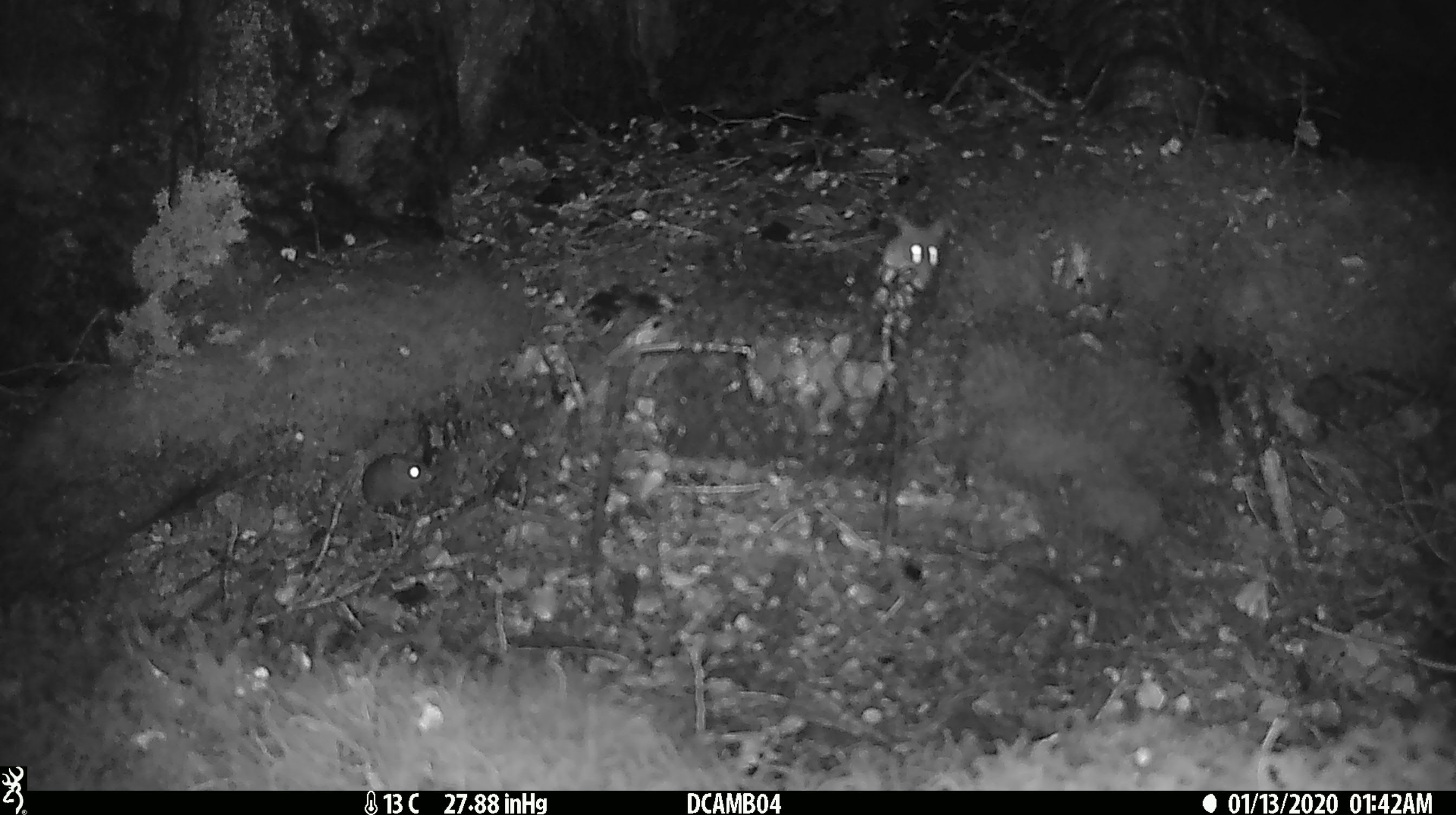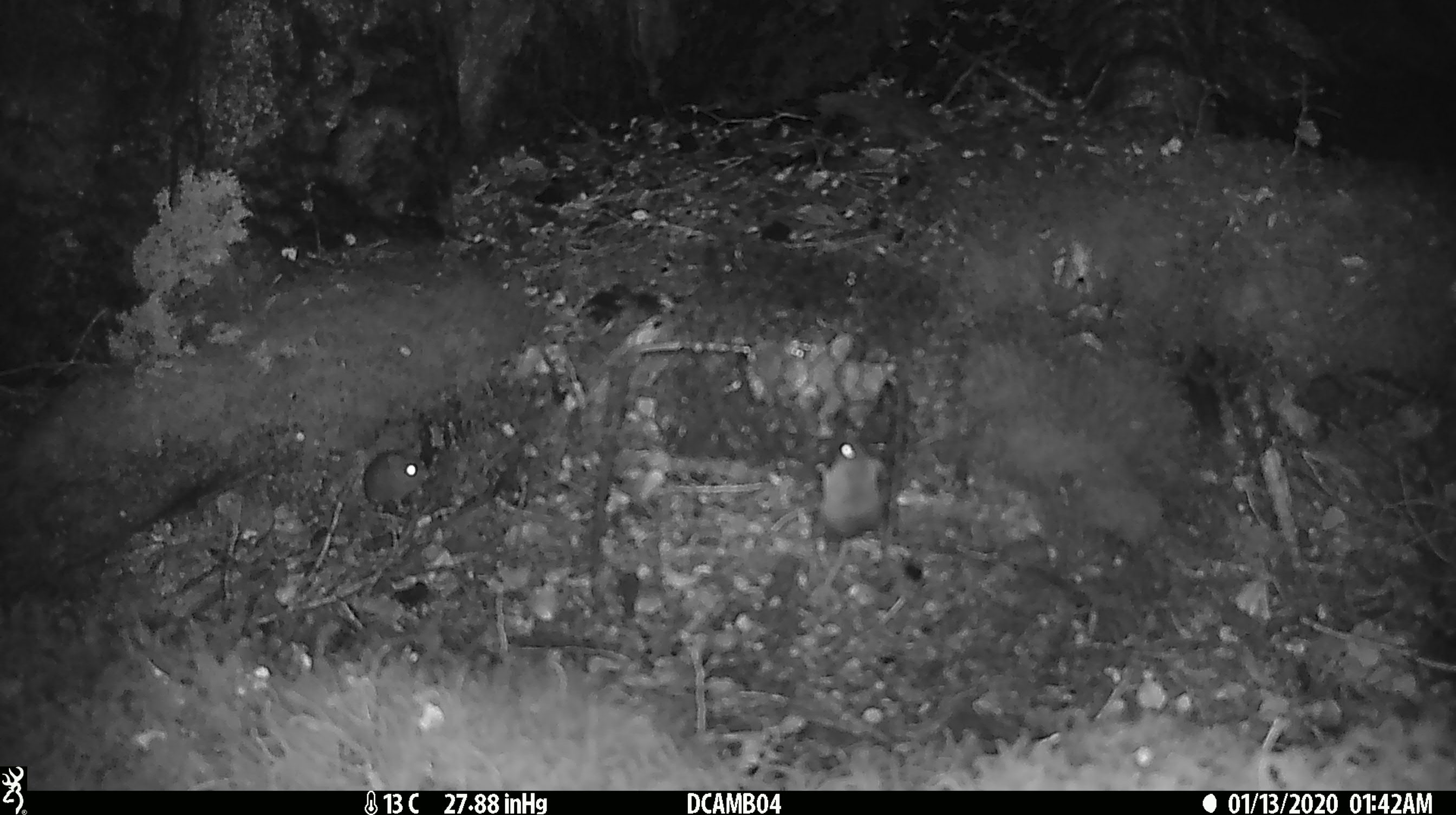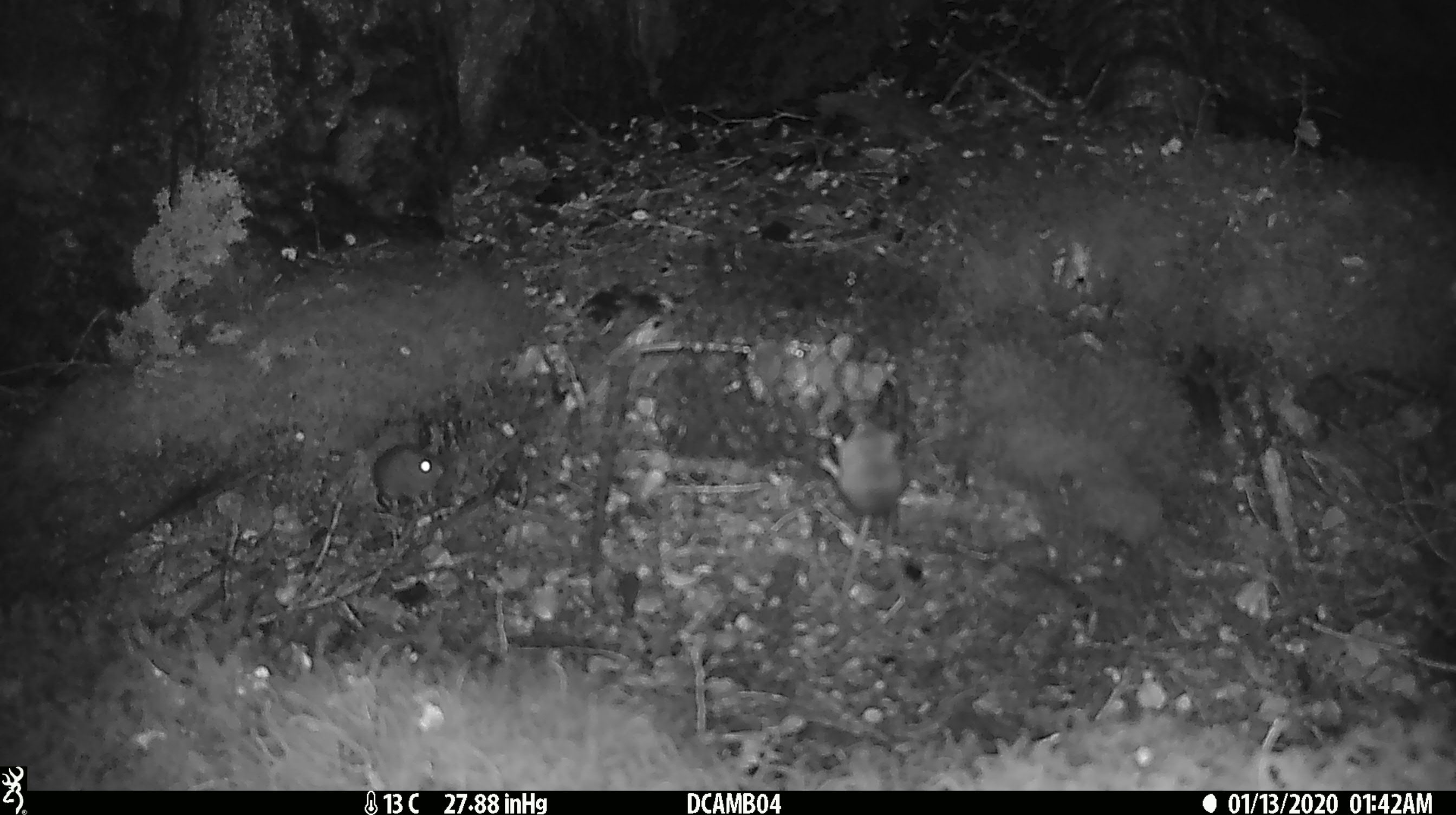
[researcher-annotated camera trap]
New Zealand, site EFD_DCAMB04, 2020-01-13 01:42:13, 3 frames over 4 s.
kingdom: Animalia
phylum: Chordata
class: Mammalia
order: Rodentia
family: Muridae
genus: Mus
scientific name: Mus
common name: mouse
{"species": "mouse (Mus)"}